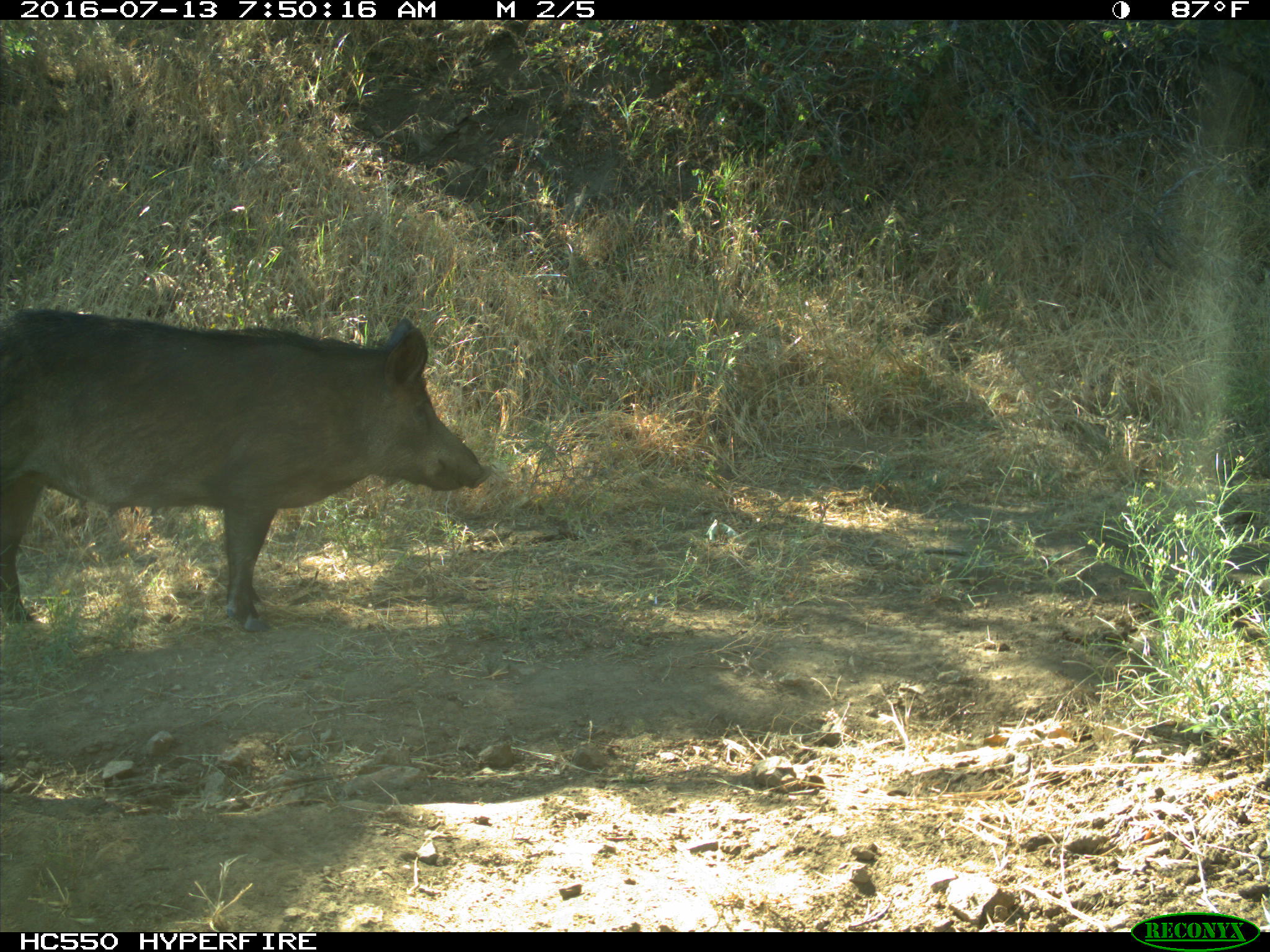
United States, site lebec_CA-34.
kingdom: Animalia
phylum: Chordata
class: Mammalia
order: Artiodactyla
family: Suidae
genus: Sus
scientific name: Sus scrofa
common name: wild boar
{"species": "Sus scrofa (wild boar)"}